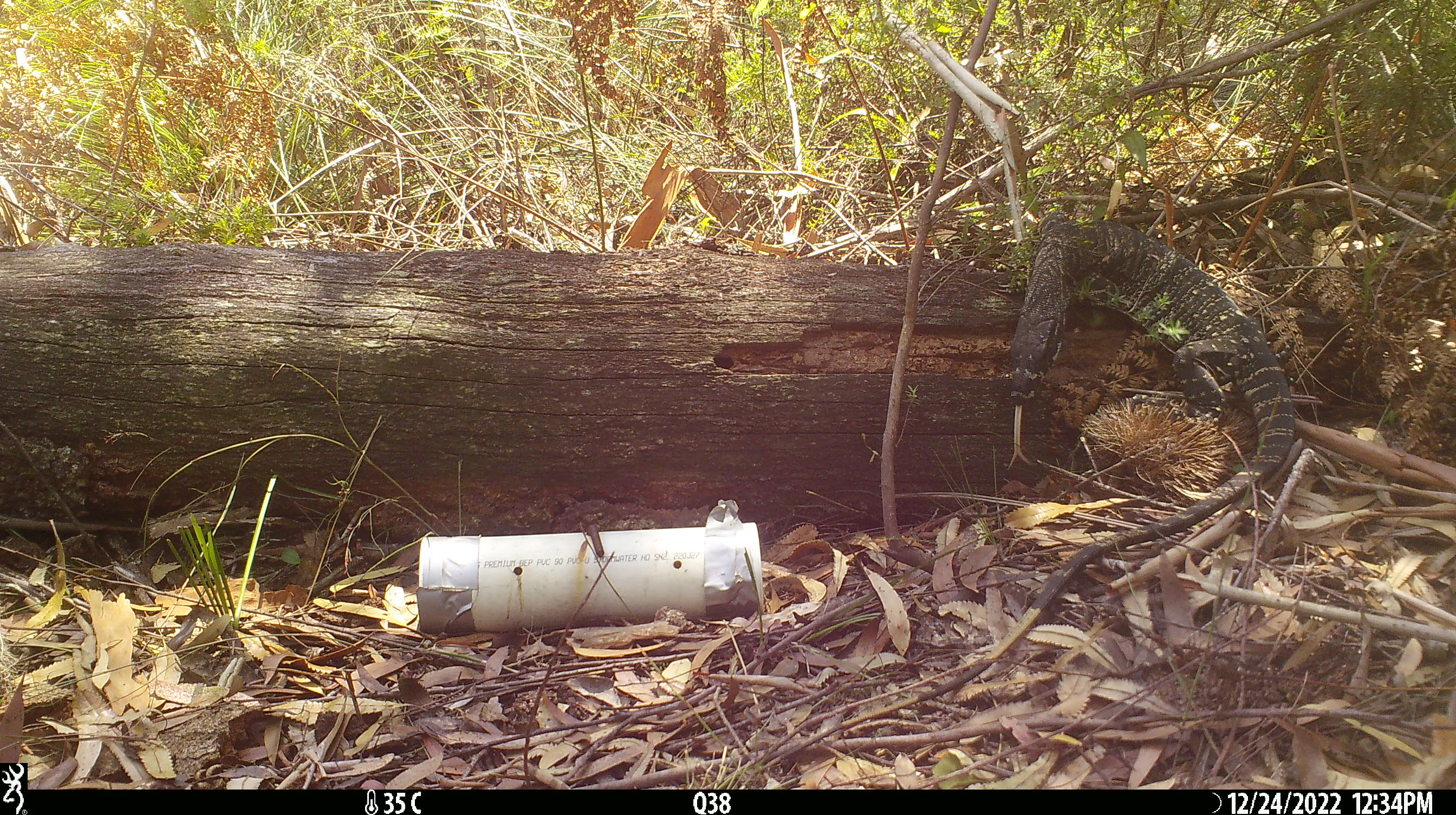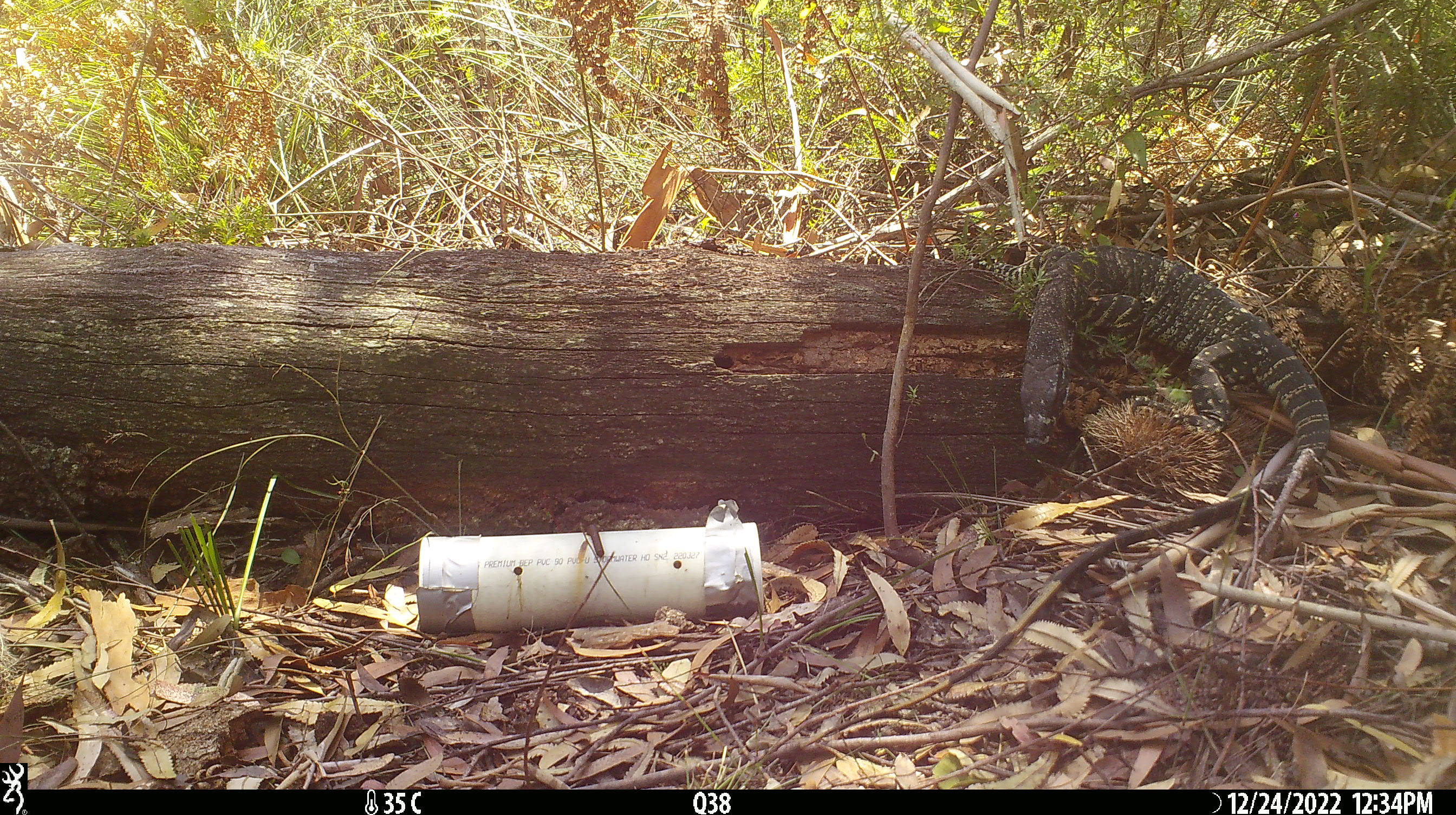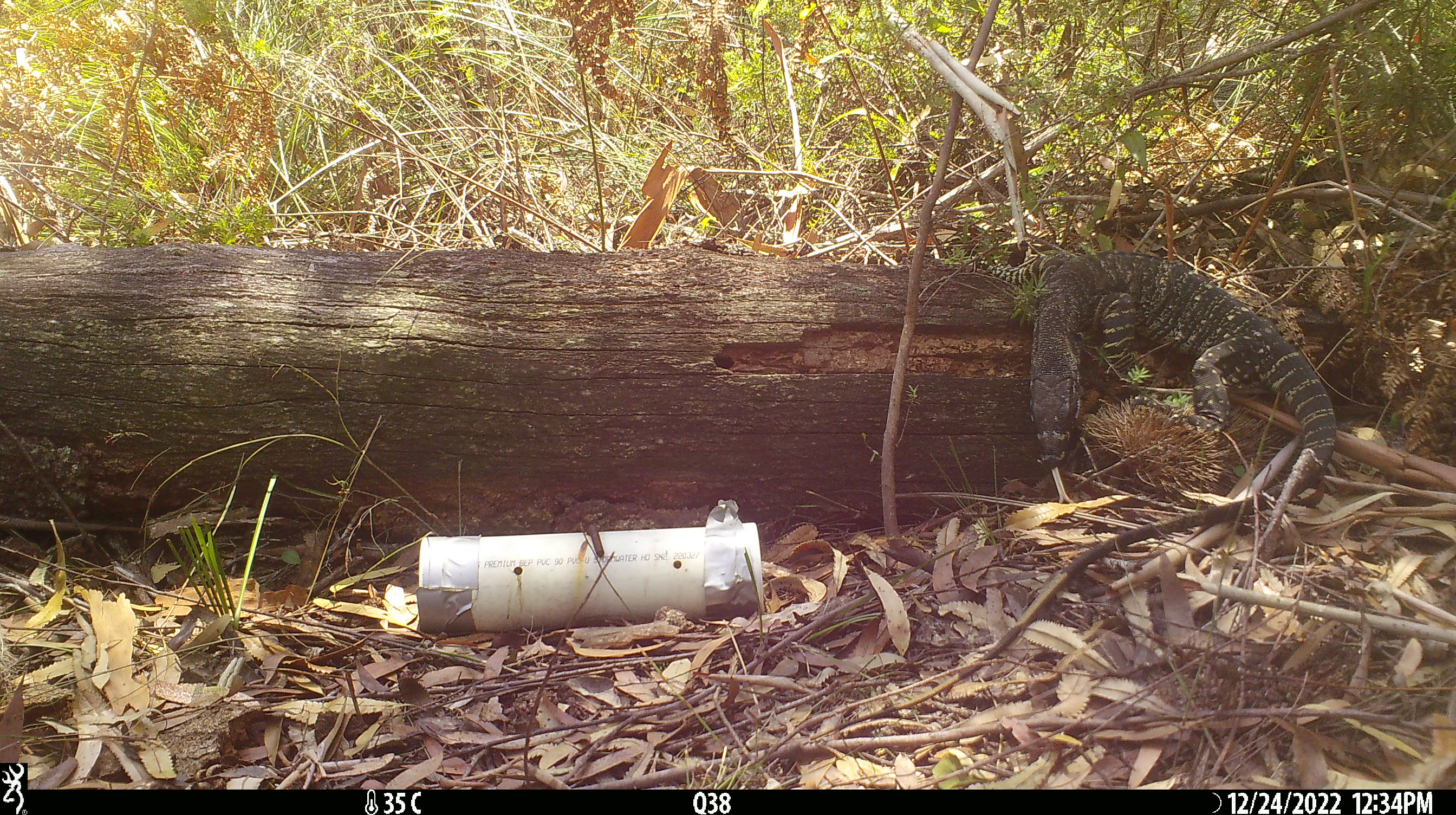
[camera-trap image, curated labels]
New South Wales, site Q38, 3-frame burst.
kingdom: Animalia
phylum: Chordata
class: Reptilia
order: Squamata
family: Varanidae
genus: Varanus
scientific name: Varanus varius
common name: lace monitor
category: goanna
Goanna (lace monitor) (Varanus varius).